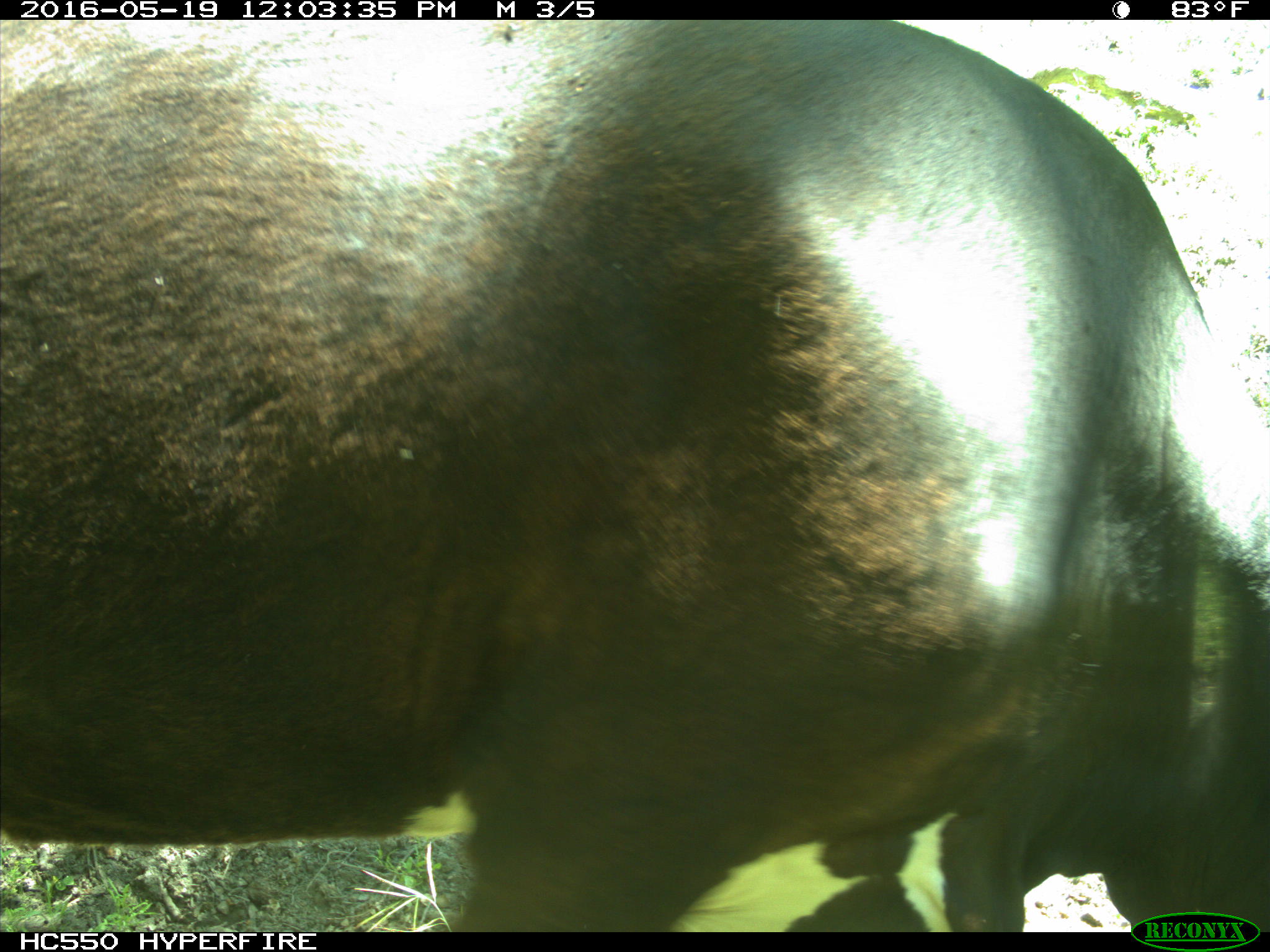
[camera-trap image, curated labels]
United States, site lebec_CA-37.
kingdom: Animalia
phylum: Chordata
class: Mammalia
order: Artiodactyla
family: Bovidae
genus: Bos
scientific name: Bos taurus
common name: domestic cow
Bos taurus (domestic cow).